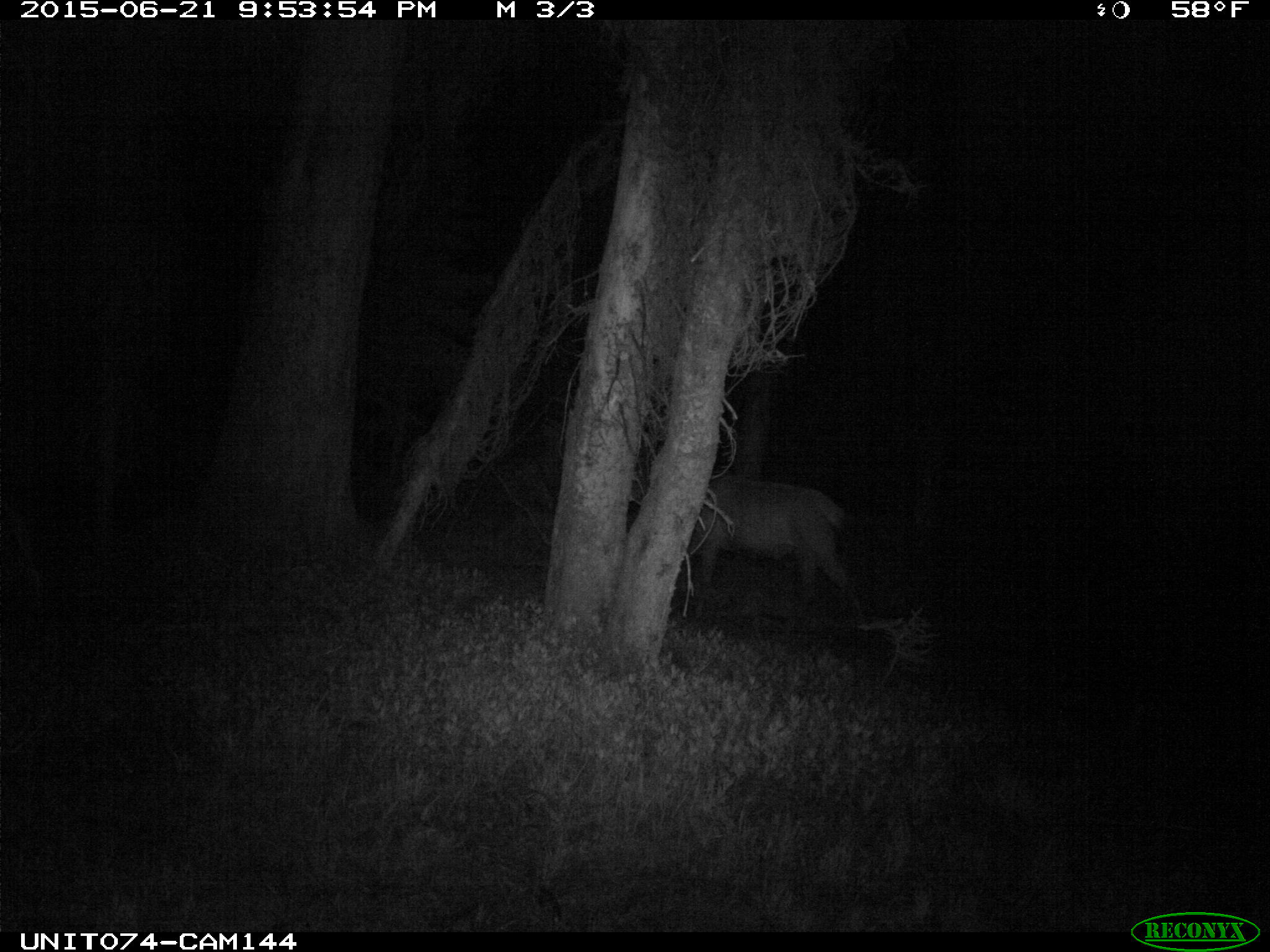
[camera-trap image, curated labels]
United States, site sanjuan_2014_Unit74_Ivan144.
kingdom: Animalia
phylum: Chordata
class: Mammalia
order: Artiodactyla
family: Cervidae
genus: Cervus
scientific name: Cervus elaphus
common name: red deer